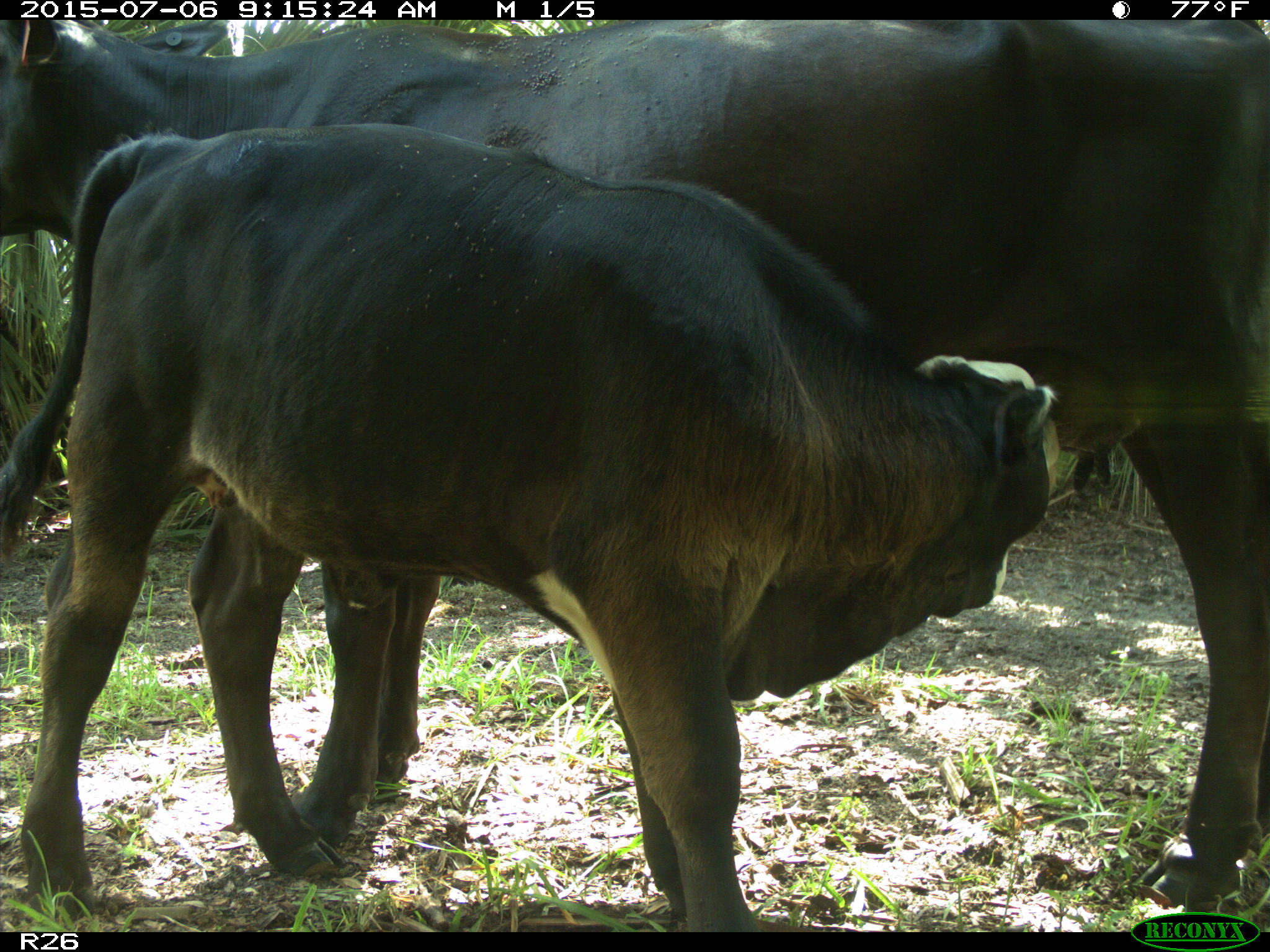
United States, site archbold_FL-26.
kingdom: Animalia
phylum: Chordata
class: Mammalia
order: Artiodactyla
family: Bovidae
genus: Bos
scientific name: Bos taurus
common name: domestic cow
Bos taurus (domestic cow).